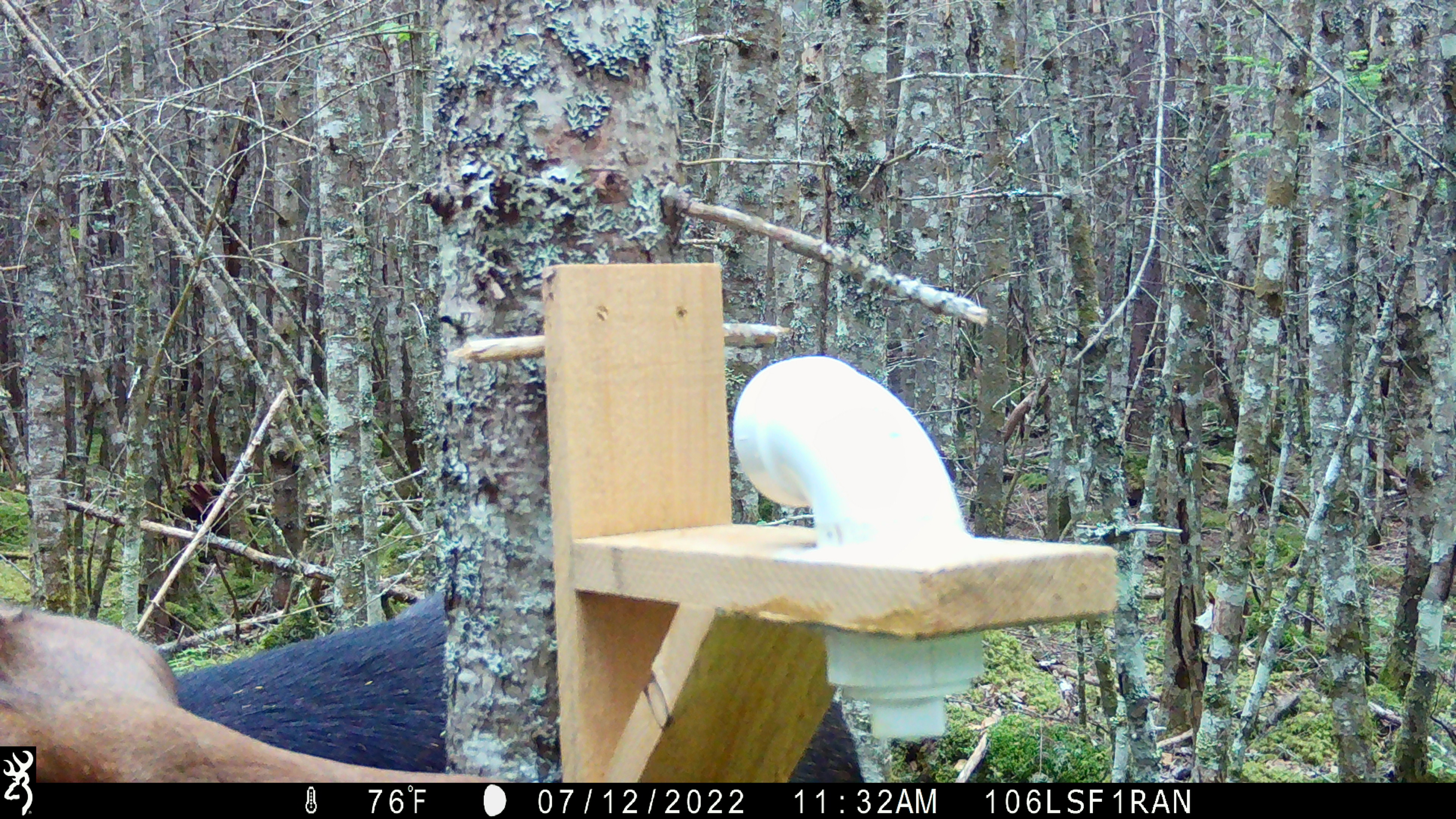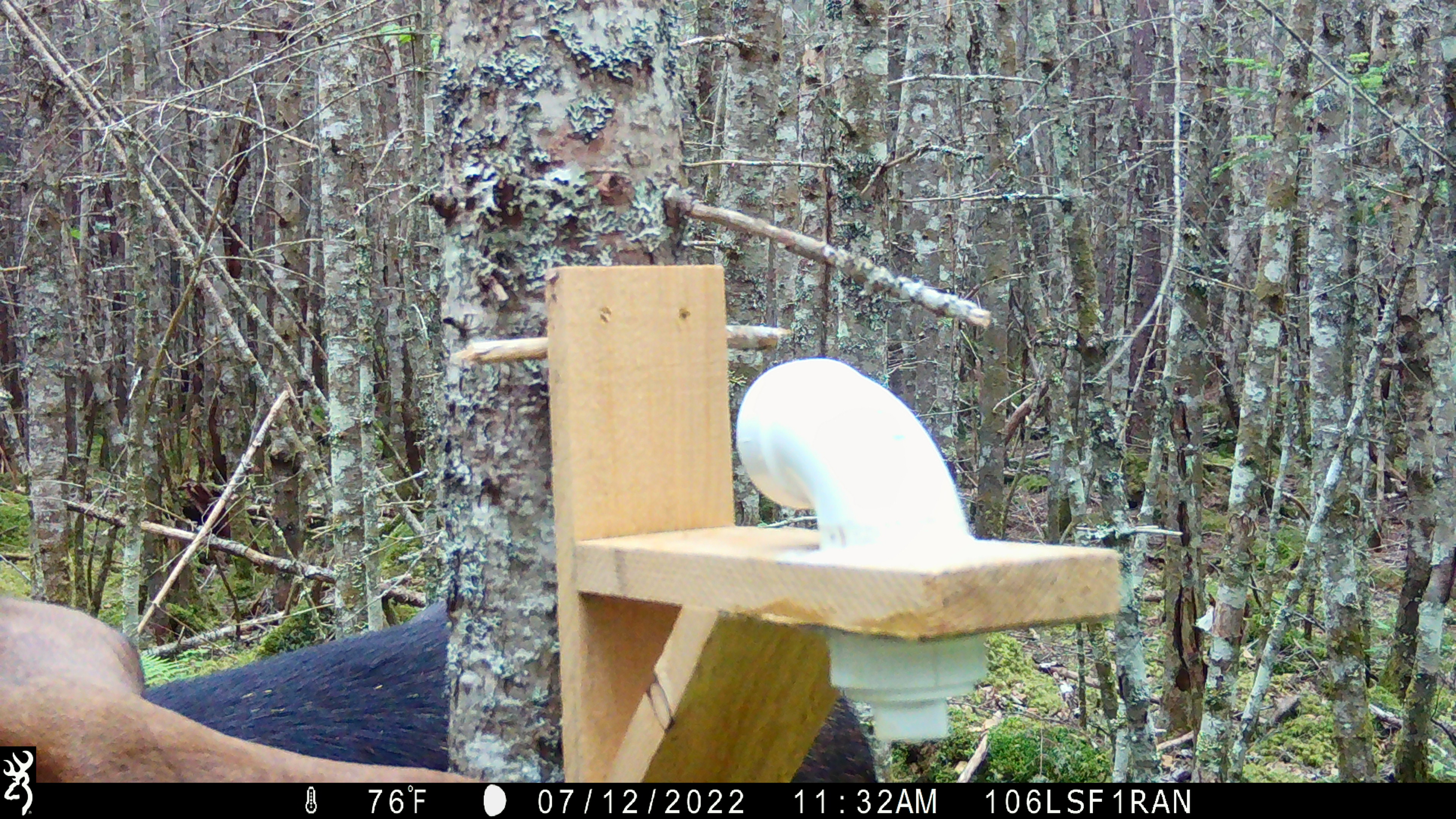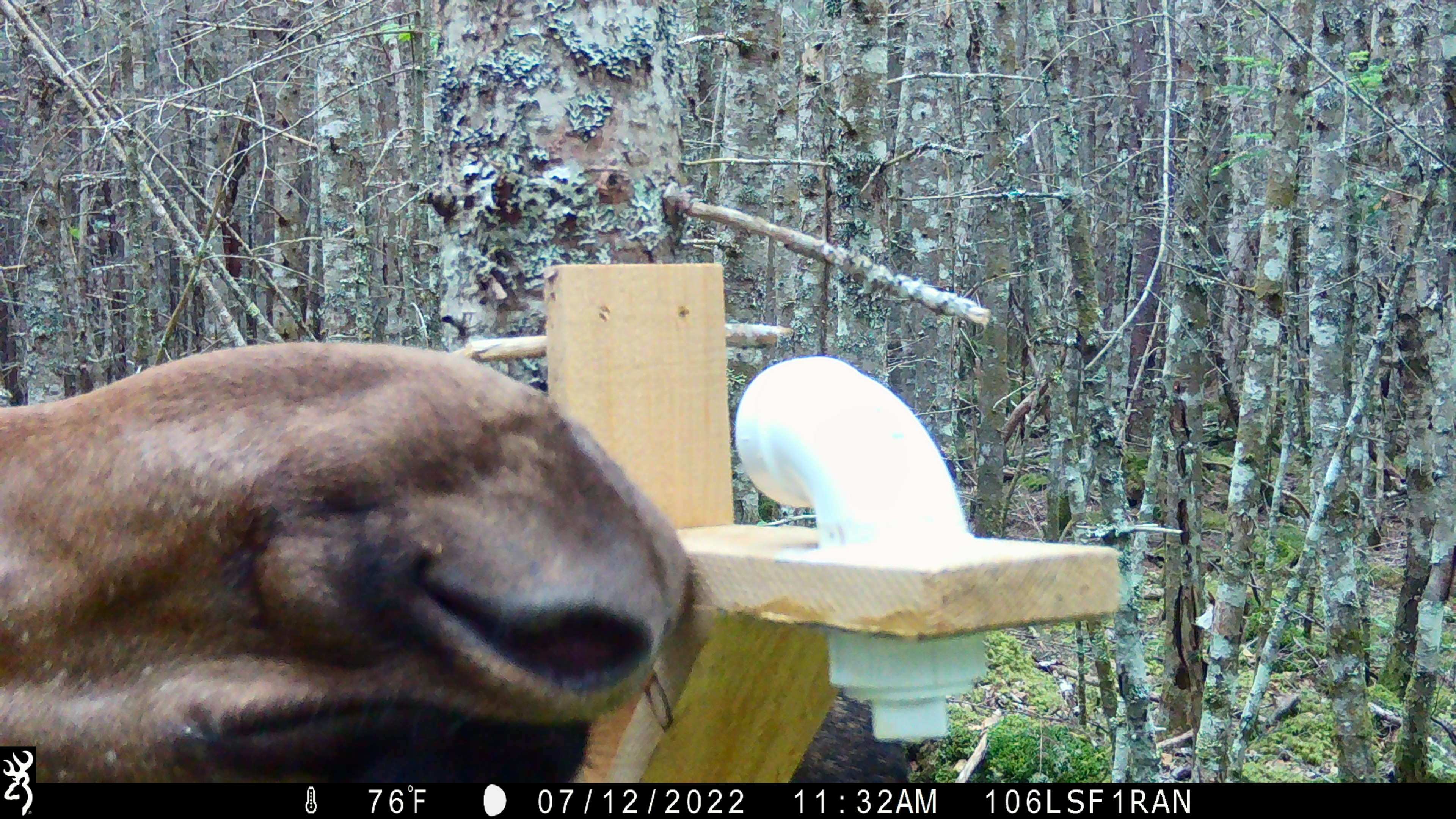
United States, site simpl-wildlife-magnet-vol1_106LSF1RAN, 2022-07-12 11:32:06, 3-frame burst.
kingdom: Animalia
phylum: Chordata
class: Mammalia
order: Artiodactyla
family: Cervidae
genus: Alces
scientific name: Alces alces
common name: moose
Moose (Alces alces).